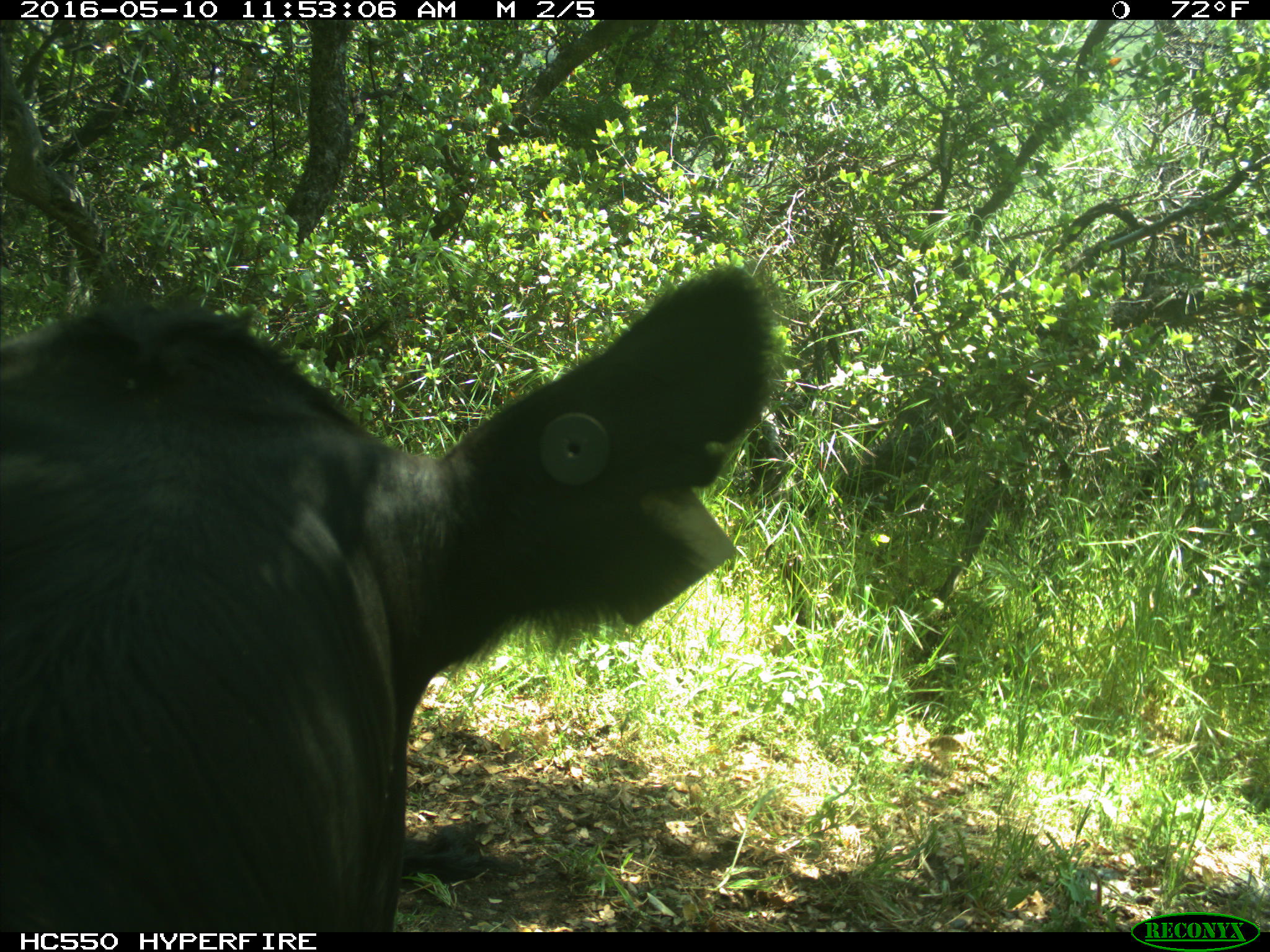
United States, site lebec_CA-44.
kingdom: Animalia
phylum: Chordata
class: Mammalia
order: Artiodactyla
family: Bovidae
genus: Bos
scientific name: Bos taurus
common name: domestic cow